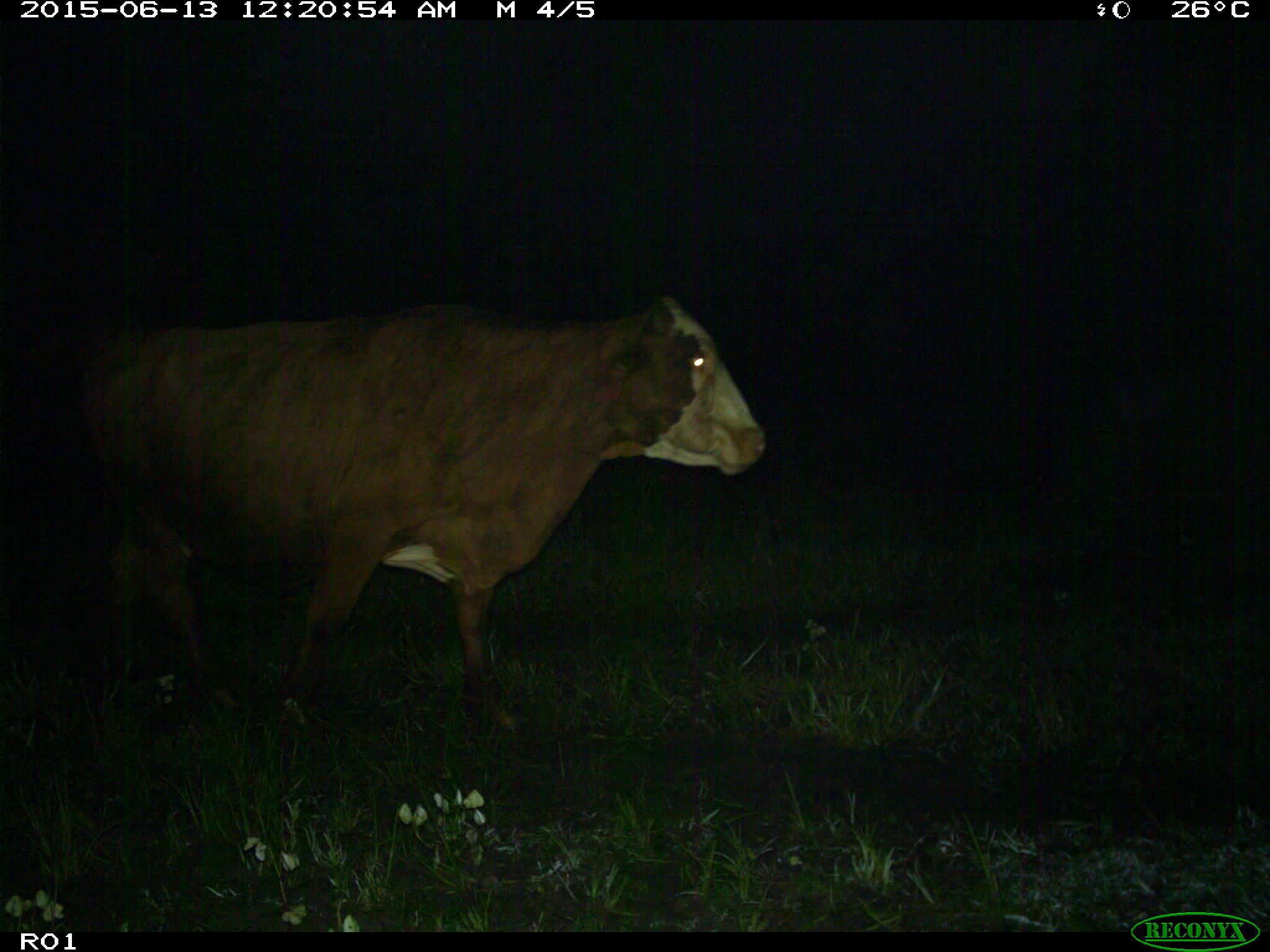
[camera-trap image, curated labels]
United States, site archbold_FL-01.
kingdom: Animalia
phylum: Chordata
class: Mammalia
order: Artiodactyla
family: Bovidae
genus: Bos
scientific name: Bos taurus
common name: domestic cow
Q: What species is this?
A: Bos taurus (domestic cow).